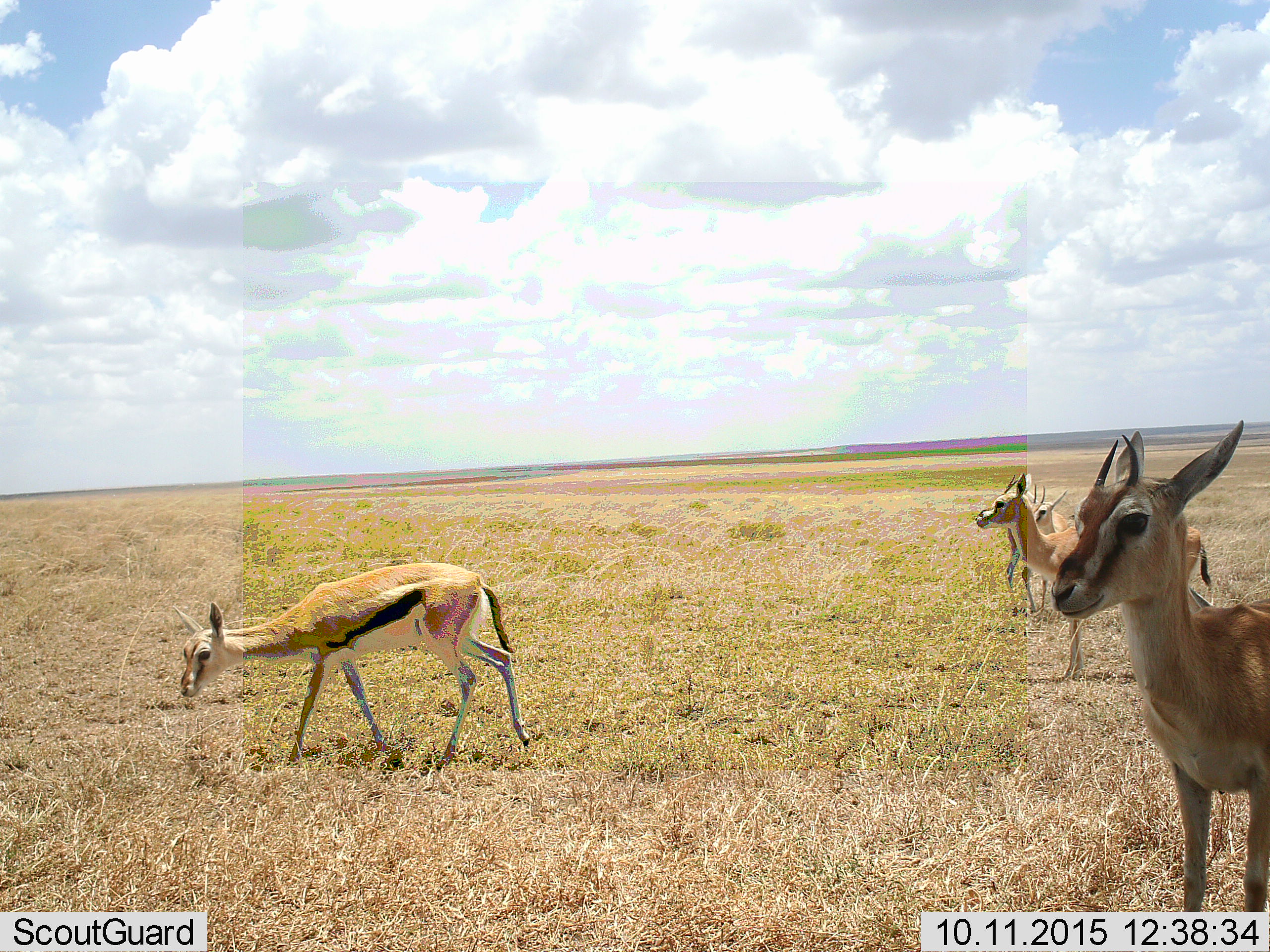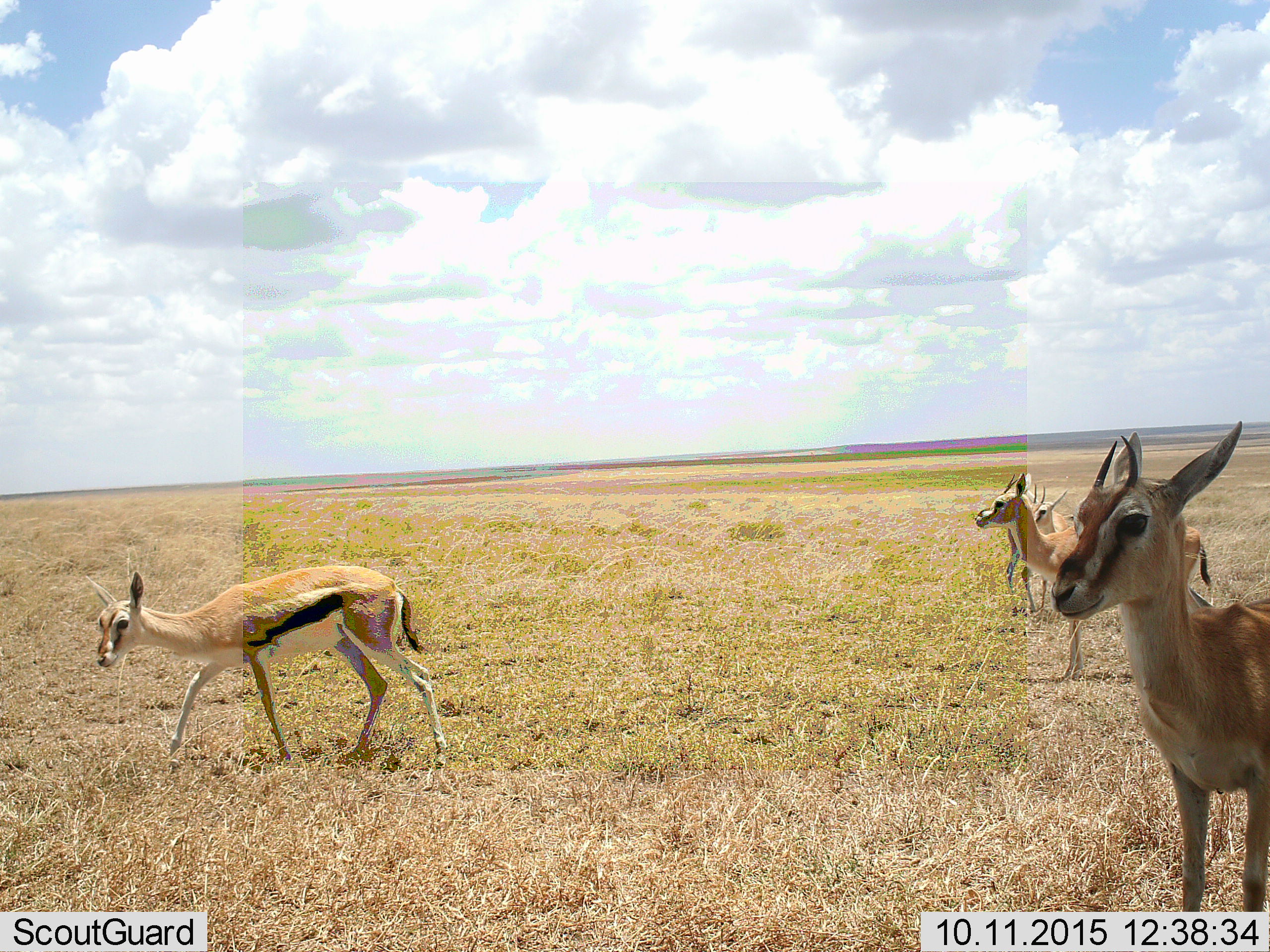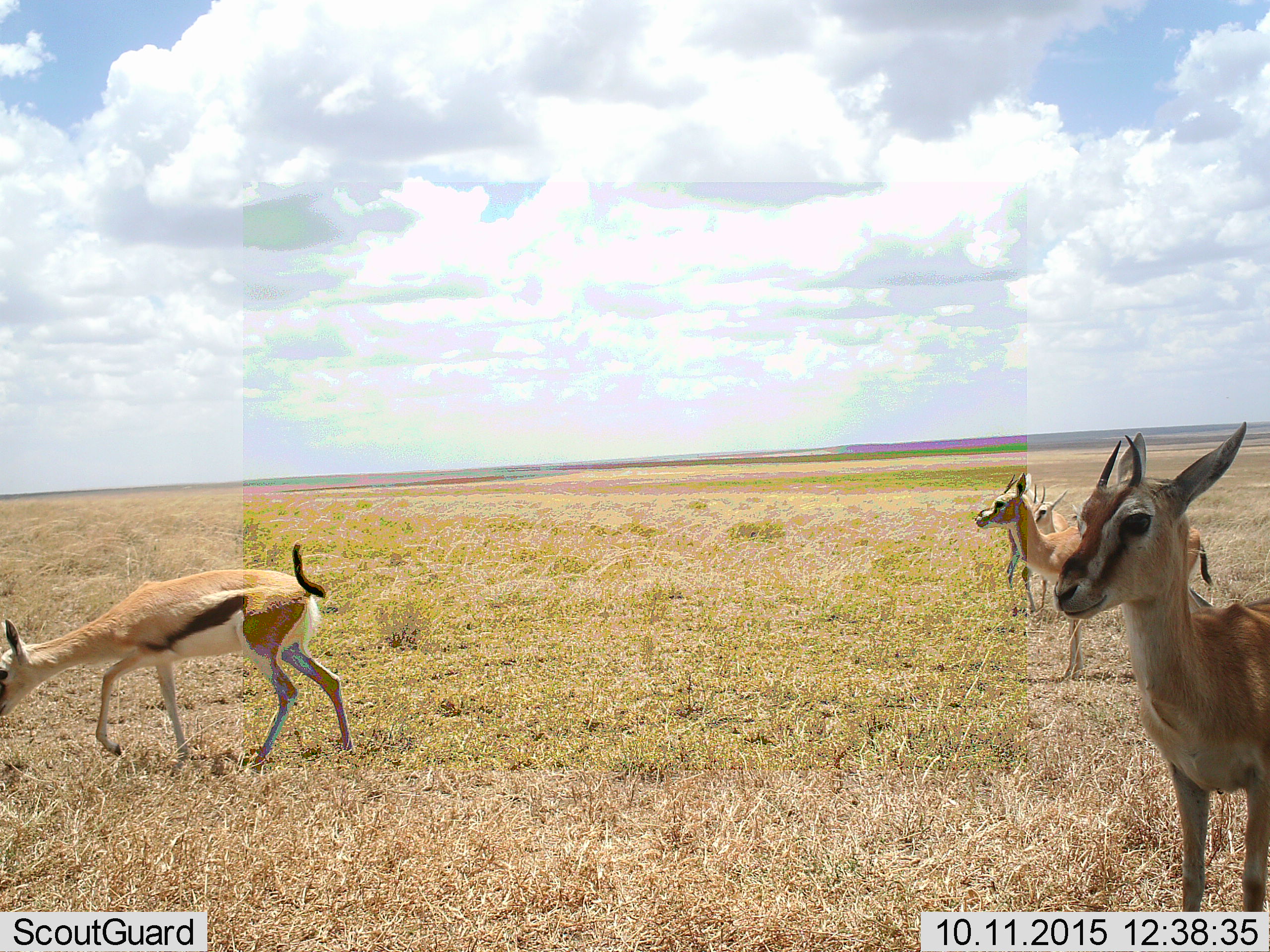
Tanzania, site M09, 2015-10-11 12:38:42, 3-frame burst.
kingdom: Animalia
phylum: Chordata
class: Mammalia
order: Artiodactyla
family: Bovidae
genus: Eudorcas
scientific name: Eudorcas thomsonii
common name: thomson's gazelle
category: gazellethomsons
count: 4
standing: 62%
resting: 0%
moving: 88%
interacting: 0%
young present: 38%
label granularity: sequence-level